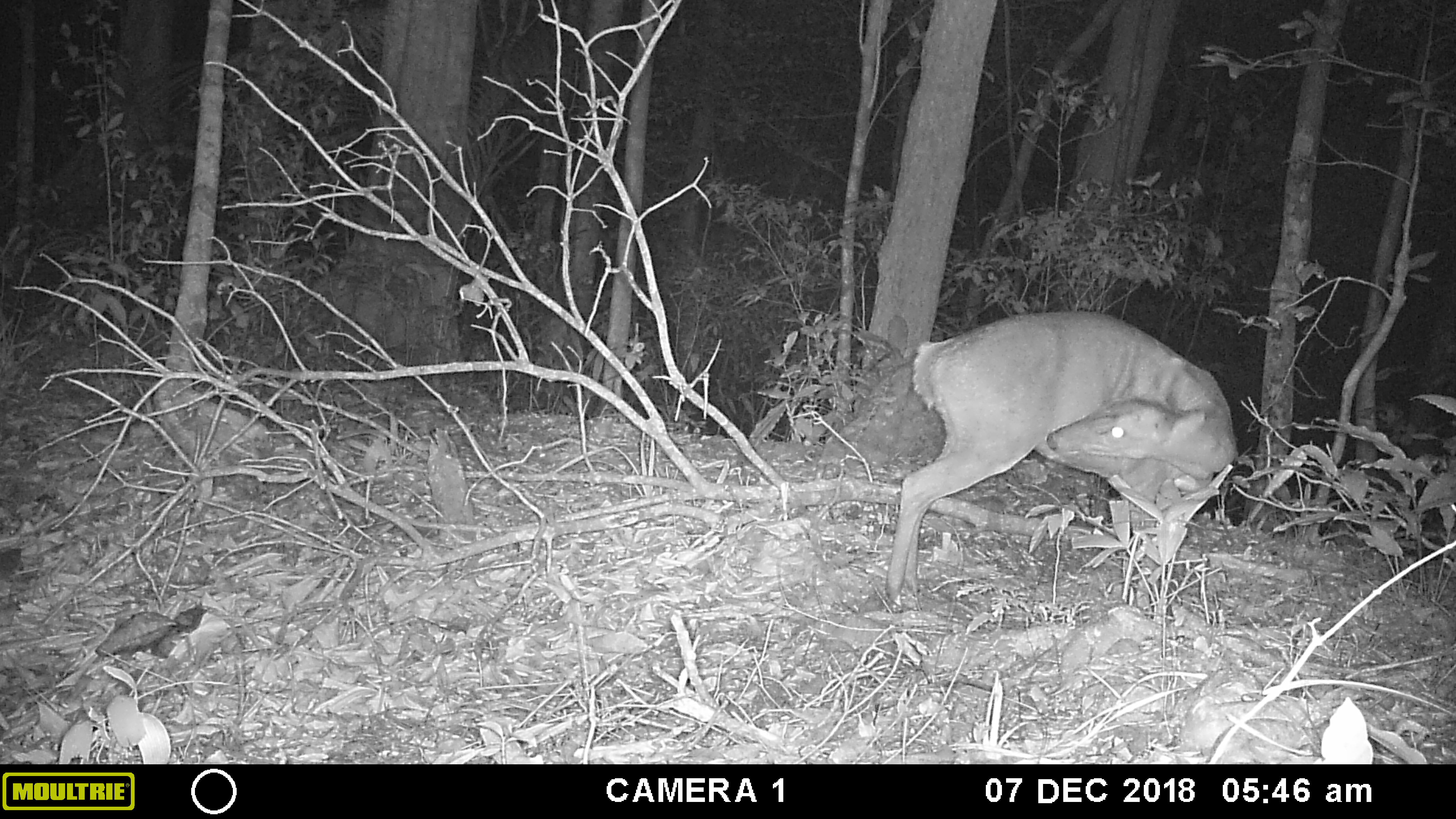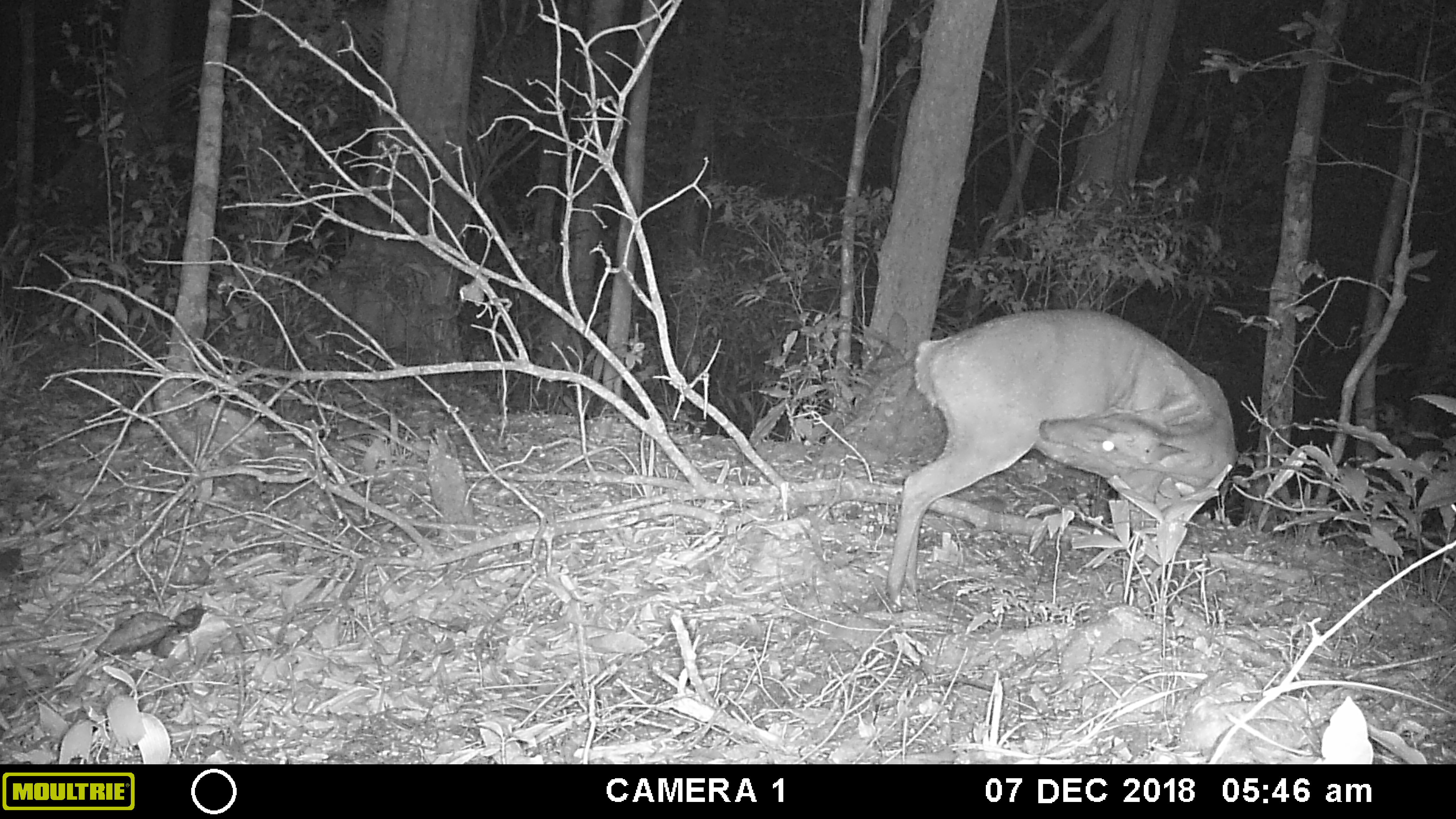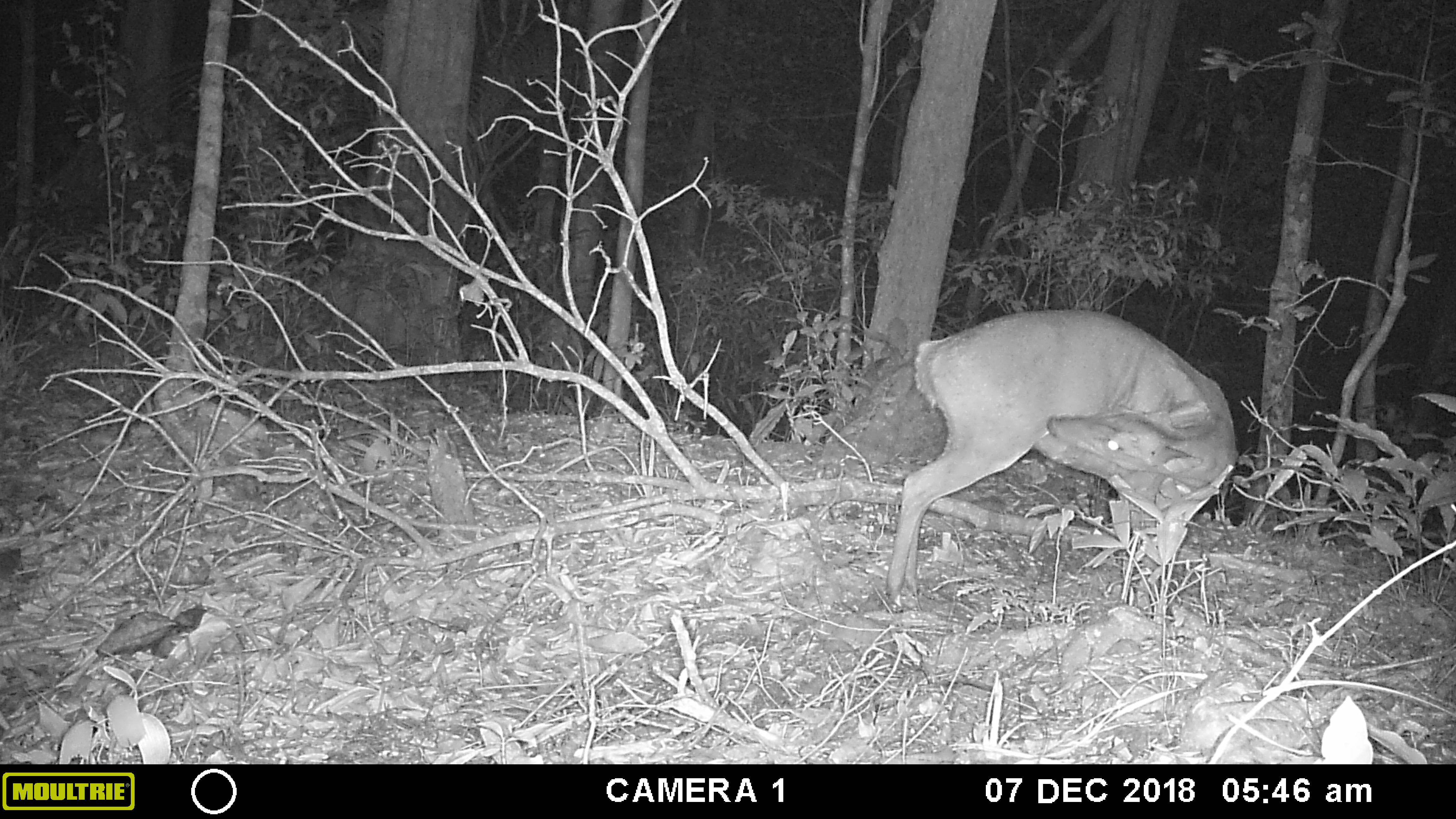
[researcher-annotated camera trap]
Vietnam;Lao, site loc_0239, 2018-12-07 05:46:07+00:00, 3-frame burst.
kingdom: Animalia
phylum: Chordata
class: Mammalia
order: Artiodactyla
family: Cervidae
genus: Muntiacus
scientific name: Muntiacus vuquangensis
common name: large-antlered muntjac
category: large antlered muntjac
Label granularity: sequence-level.